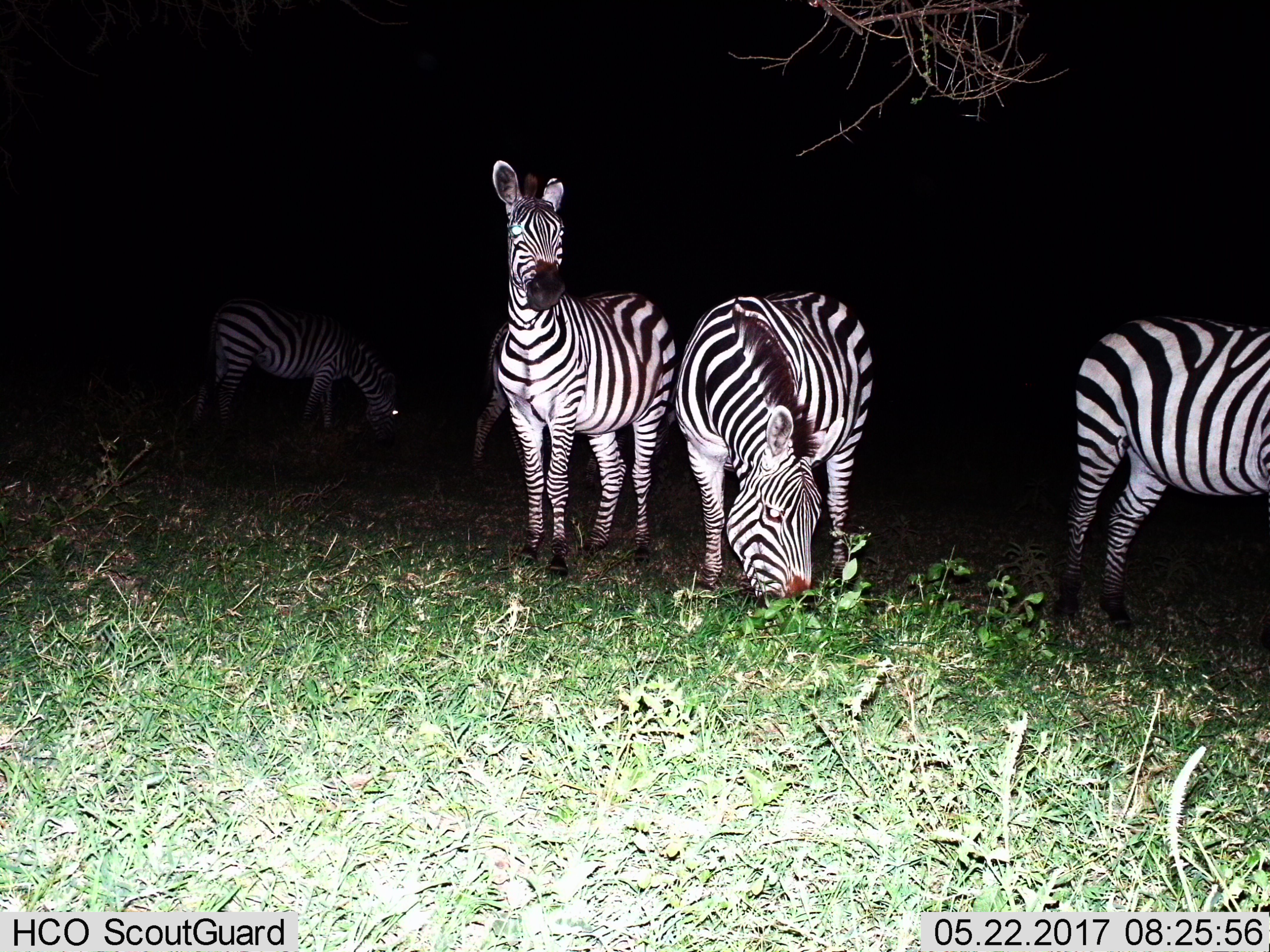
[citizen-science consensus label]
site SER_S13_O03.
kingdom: Animalia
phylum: Chordata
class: Mammalia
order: Perissodactyla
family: Equidae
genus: Equus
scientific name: Equus quagga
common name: plains zebra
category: zebraplains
Zebraplains (plains zebra) (Equus quagga), count 5. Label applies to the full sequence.